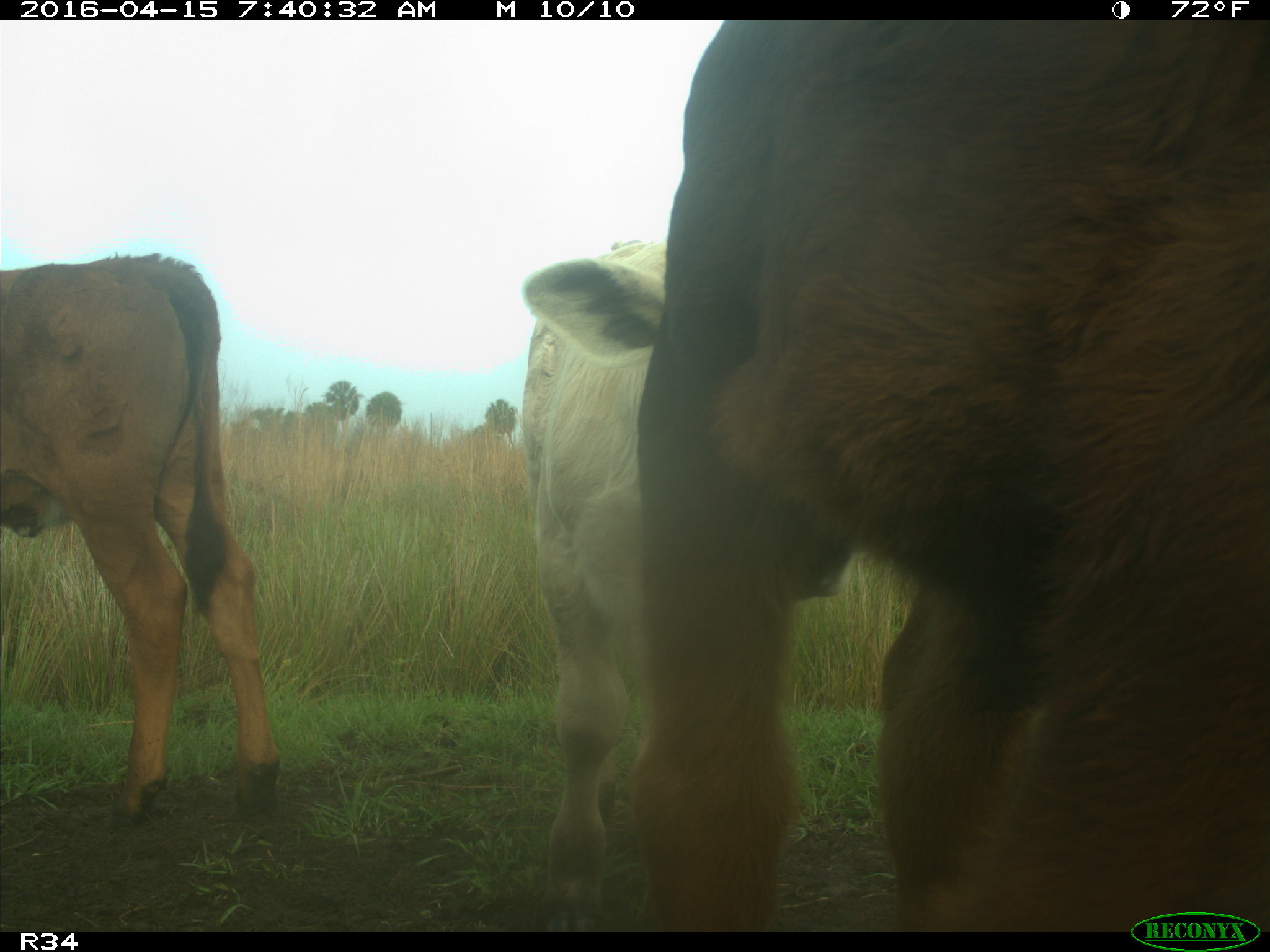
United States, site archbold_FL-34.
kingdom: Animalia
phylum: Chordata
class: Mammalia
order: Artiodactyla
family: Bovidae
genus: Bos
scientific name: Bos taurus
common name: domestic cow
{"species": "Bos taurus (domestic cow)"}